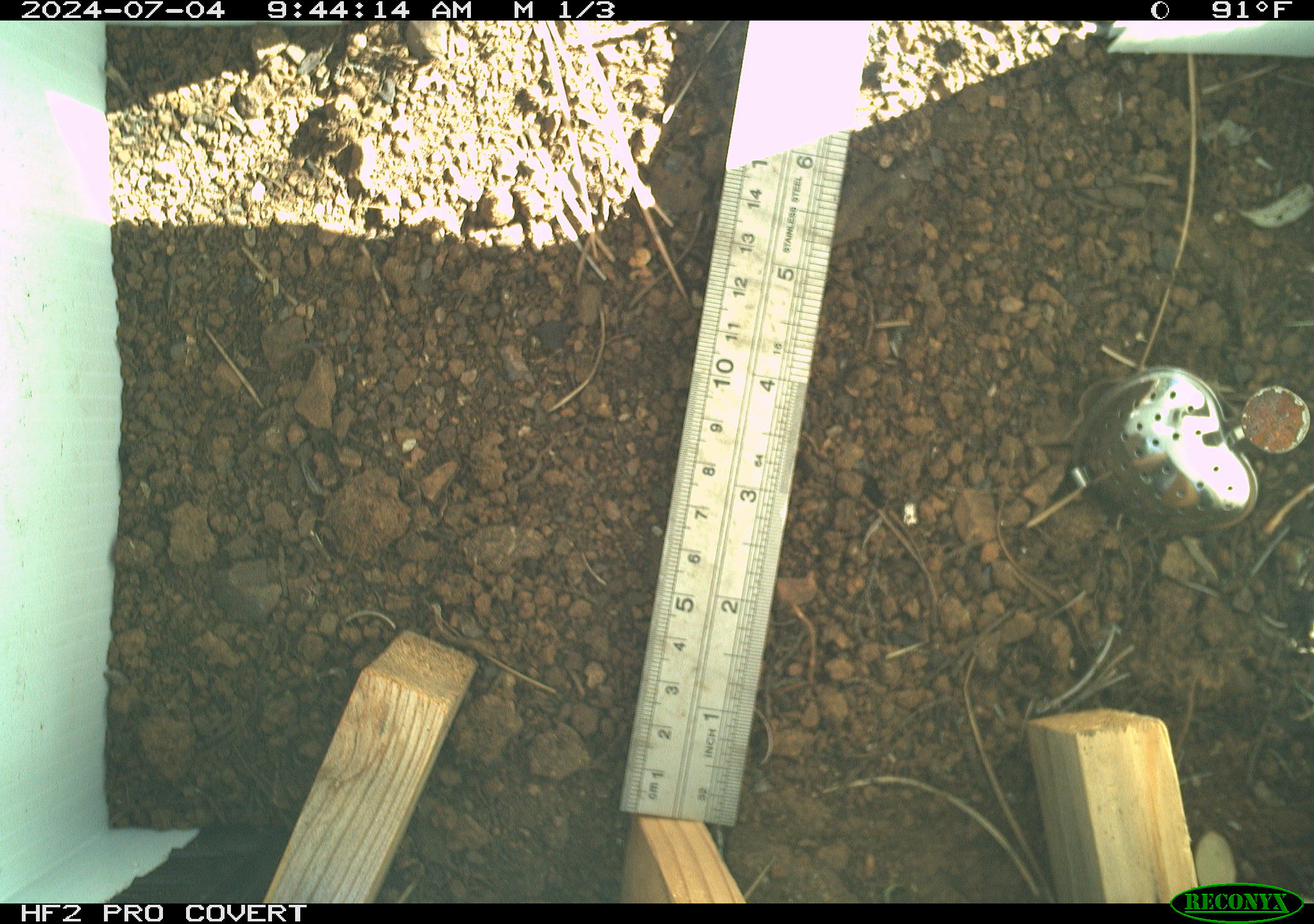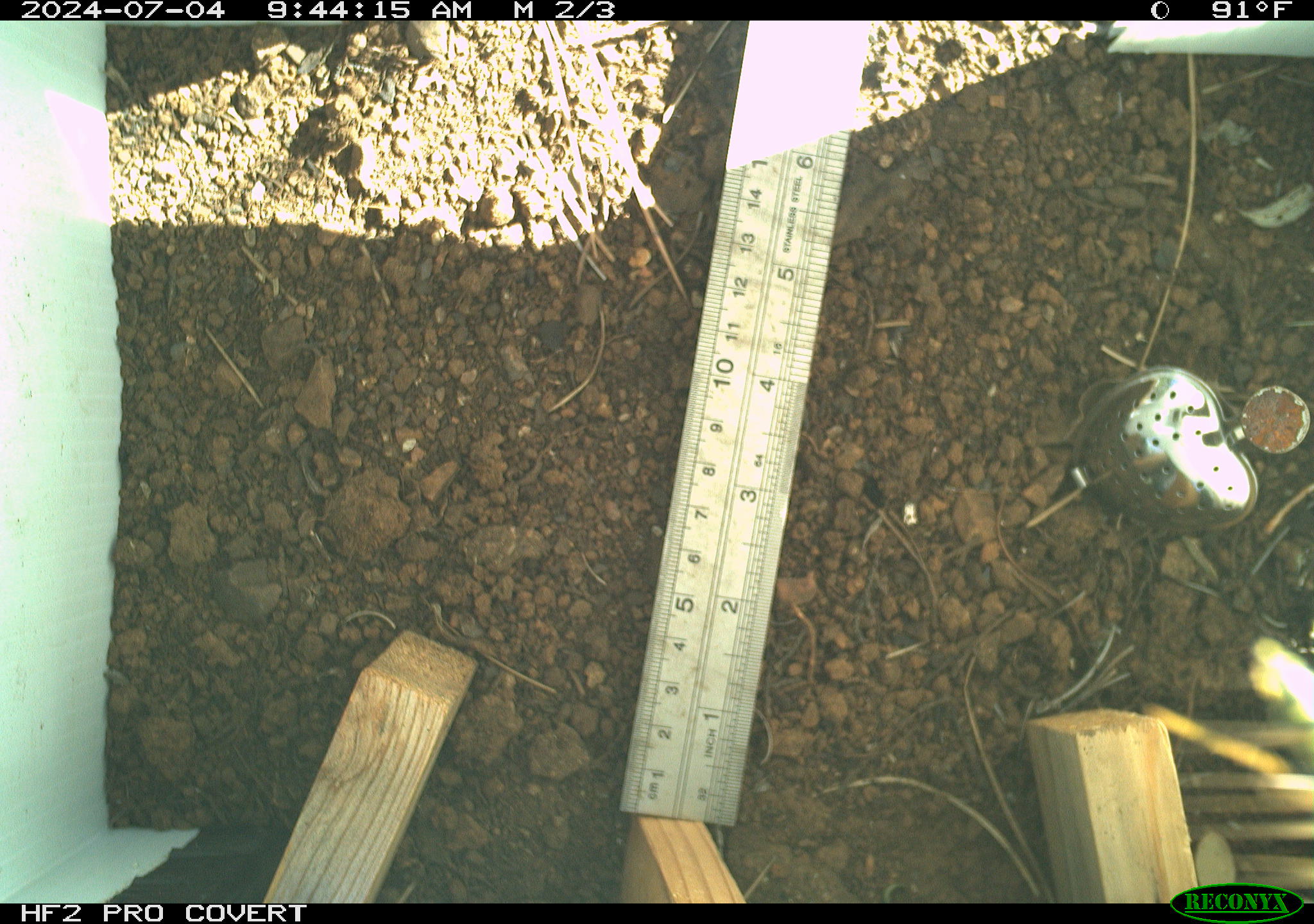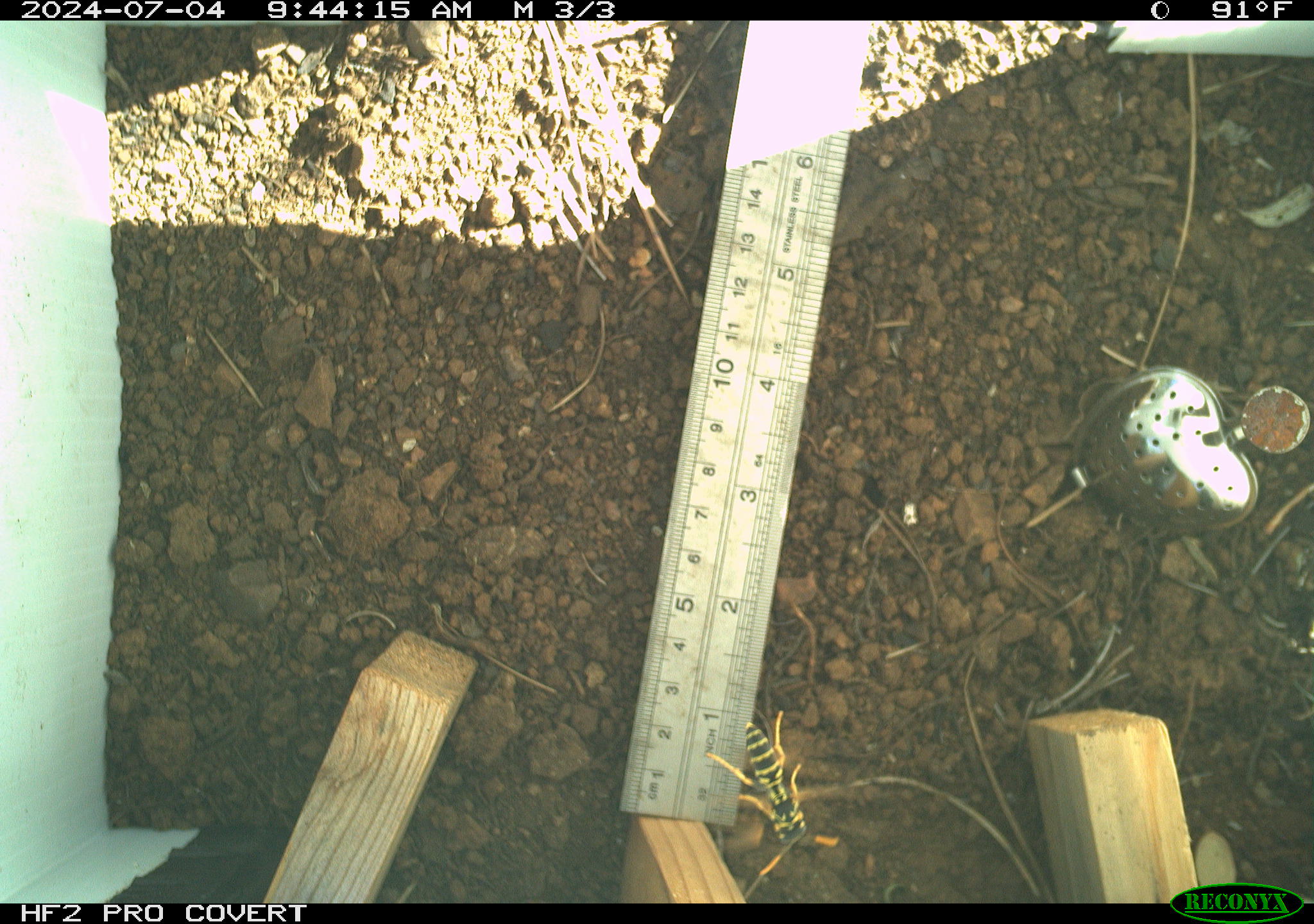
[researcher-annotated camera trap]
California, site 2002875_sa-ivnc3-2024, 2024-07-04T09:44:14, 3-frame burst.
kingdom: Animalia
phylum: Arthropoda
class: Insecta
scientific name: Insecta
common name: insect